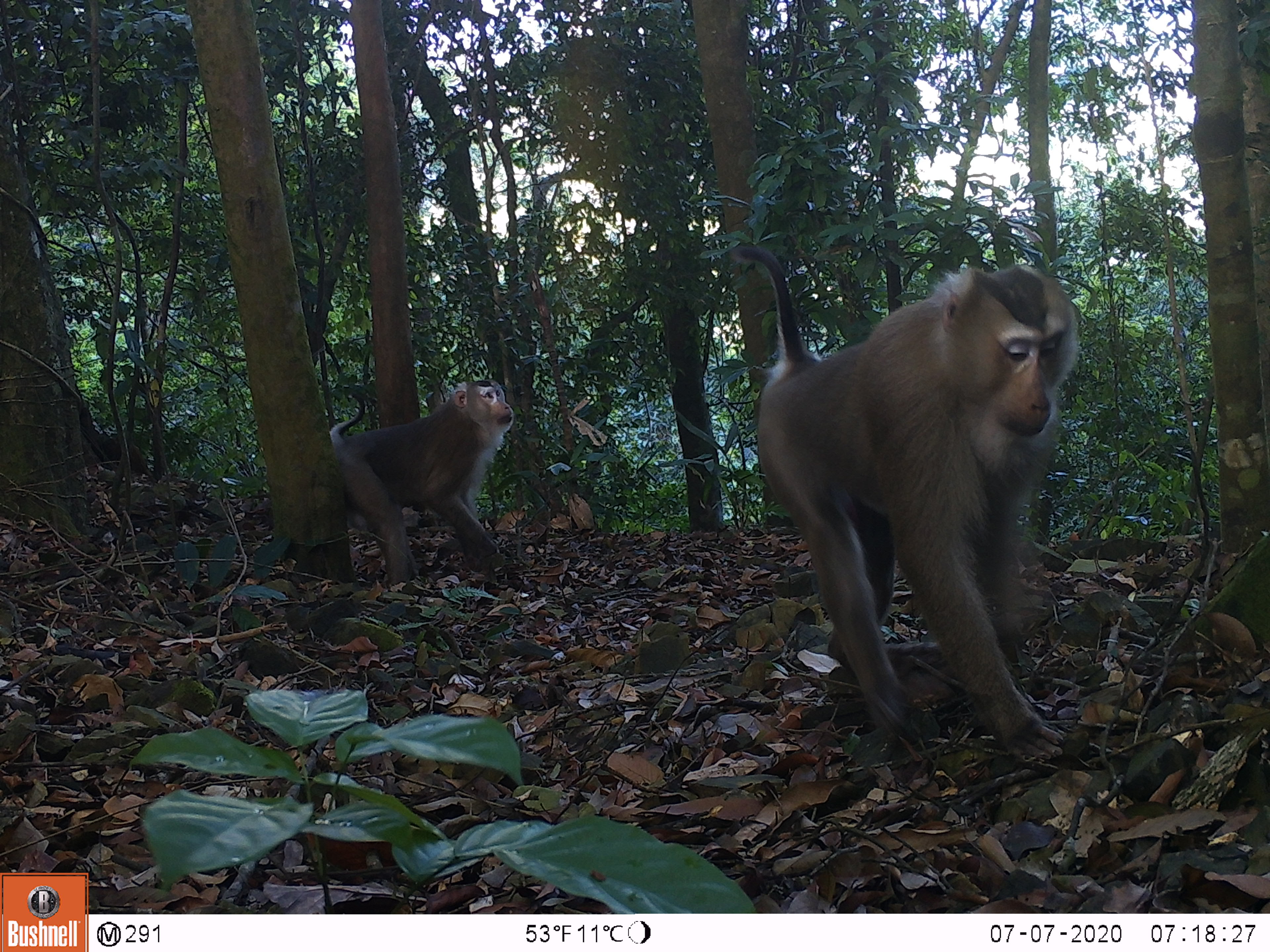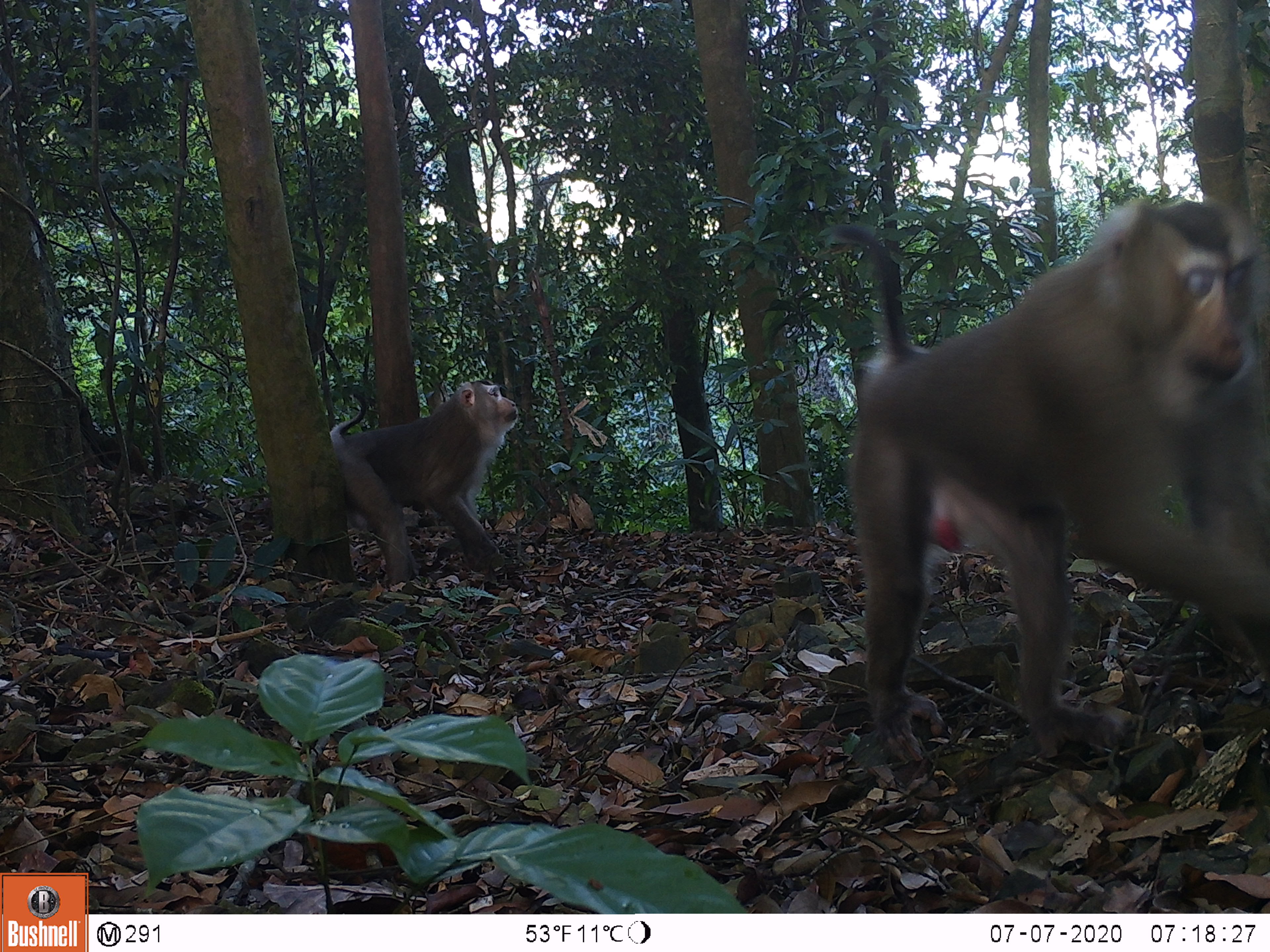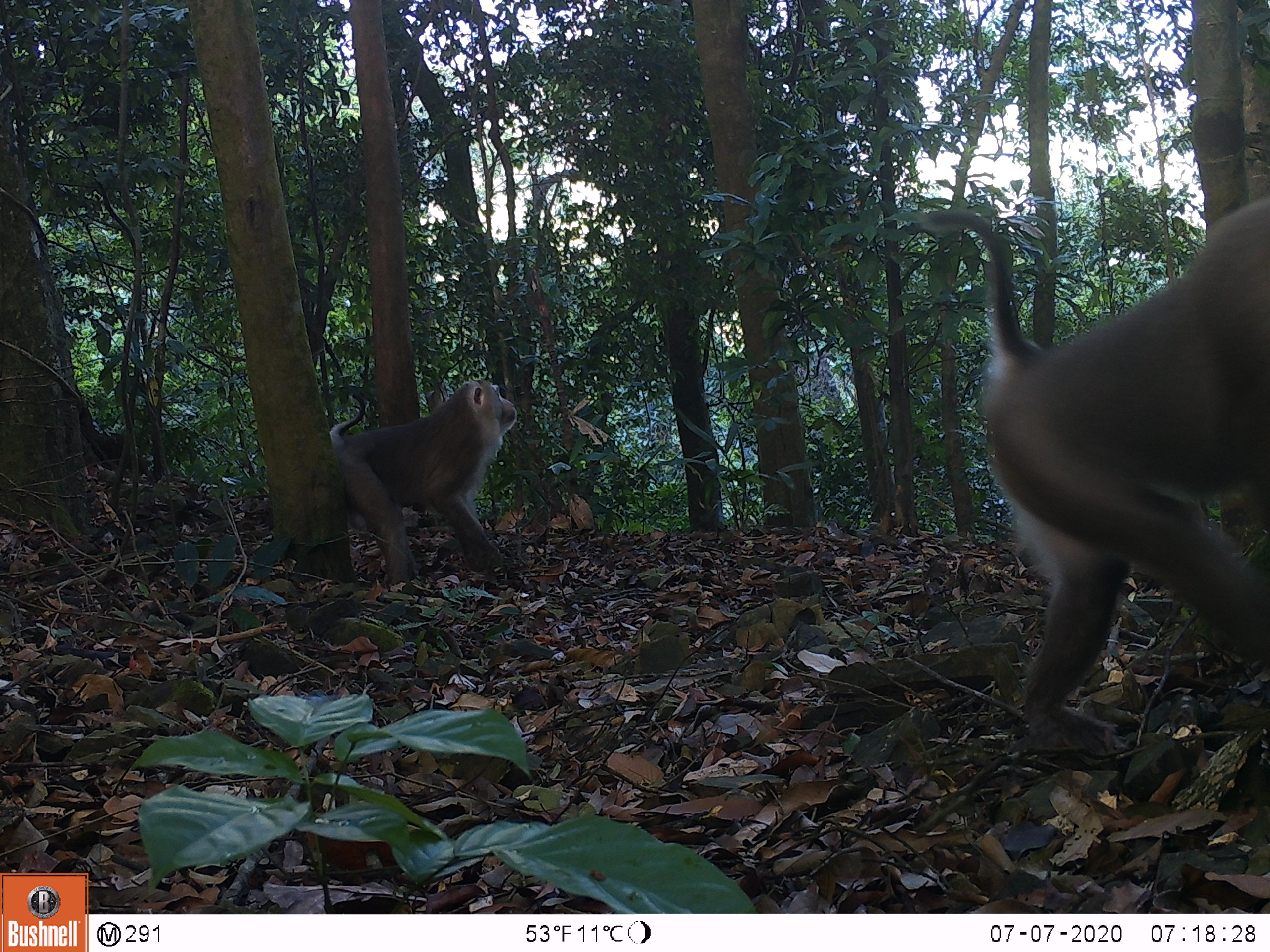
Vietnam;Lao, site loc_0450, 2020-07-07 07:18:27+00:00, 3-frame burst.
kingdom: Animalia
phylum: Chordata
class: Mammalia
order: Primates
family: Cercopithecidae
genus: Macaca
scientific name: Macaca nemestrina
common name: pig-tailed macaque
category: pig tailed macaque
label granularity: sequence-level